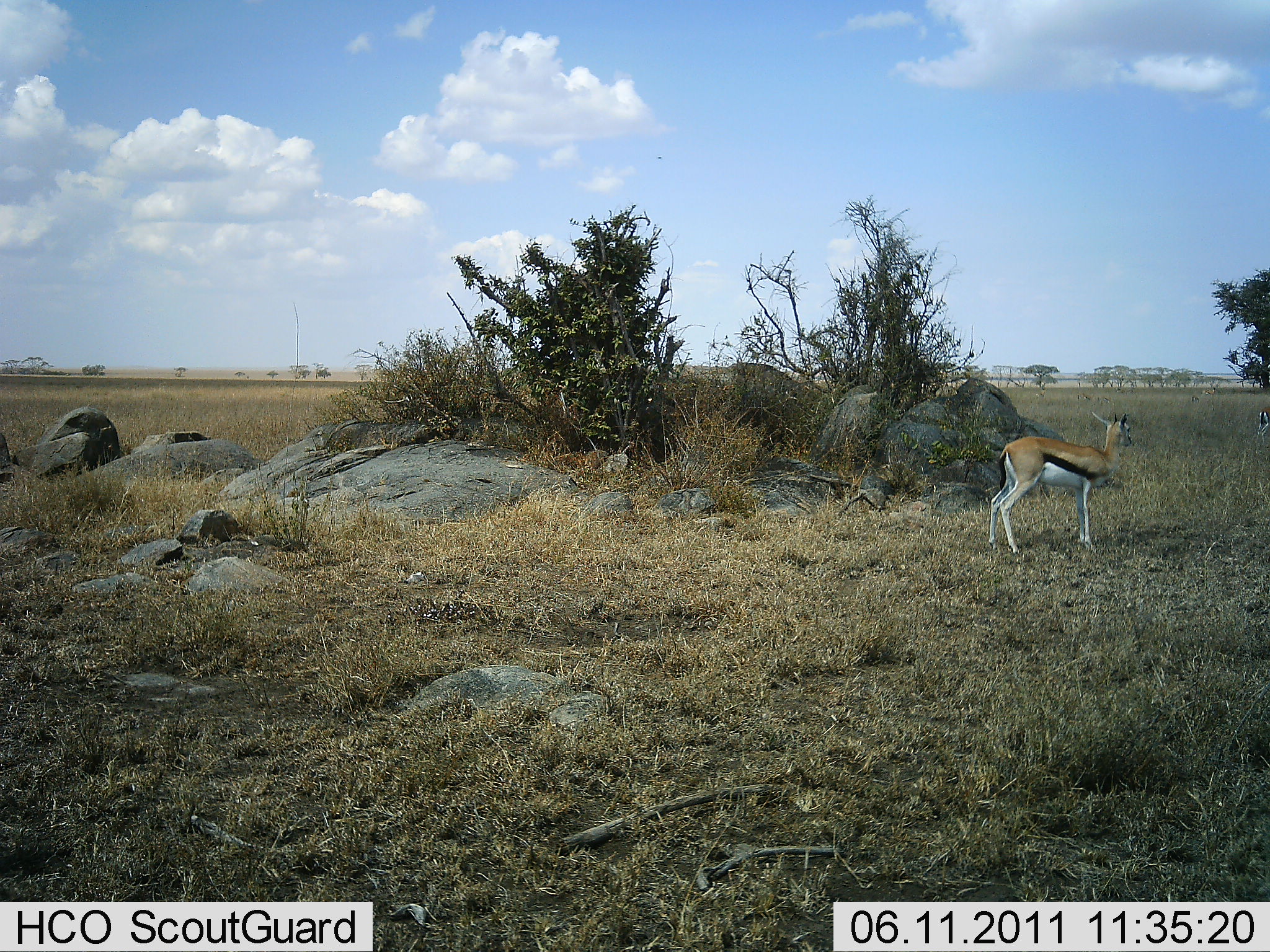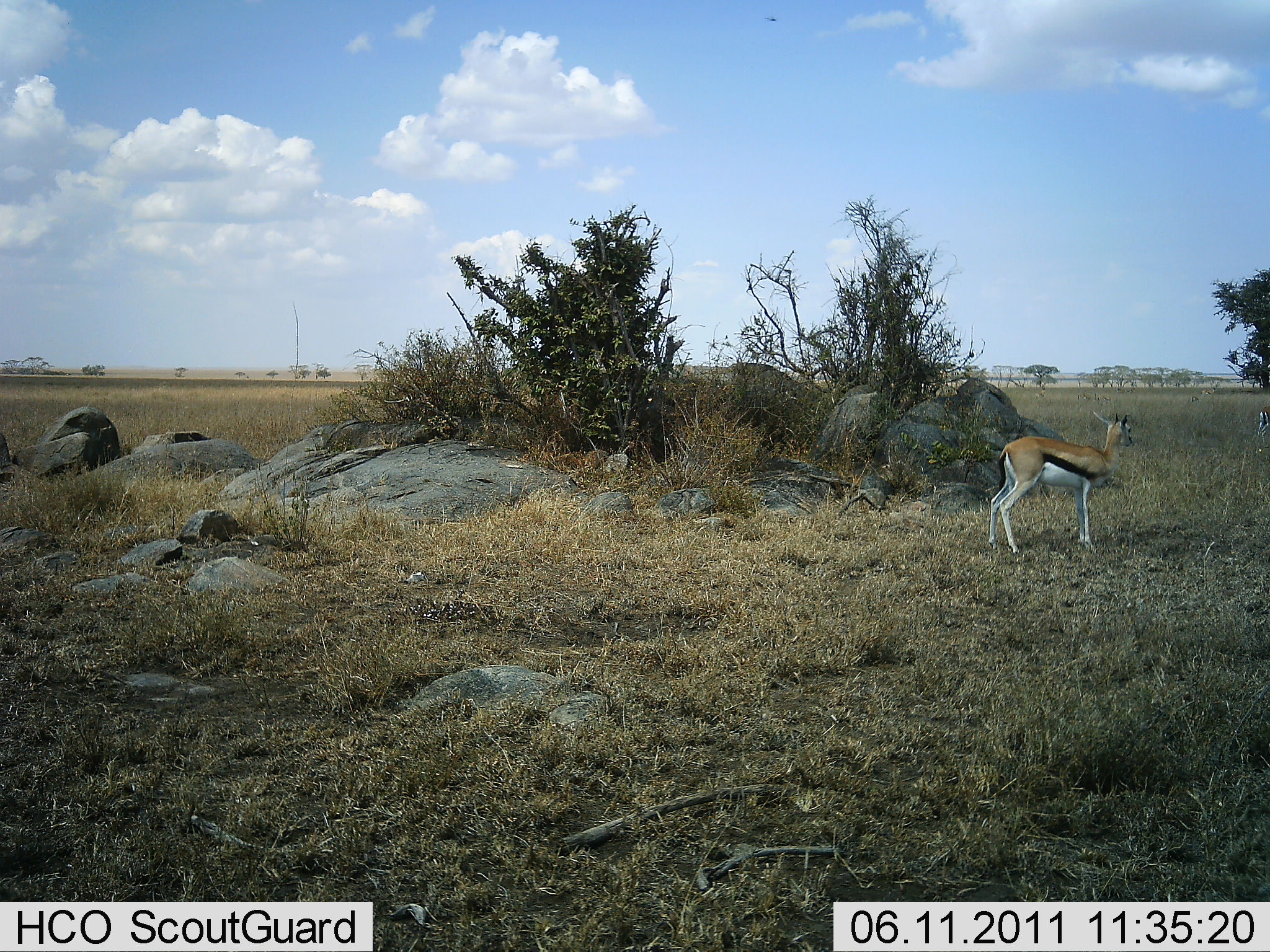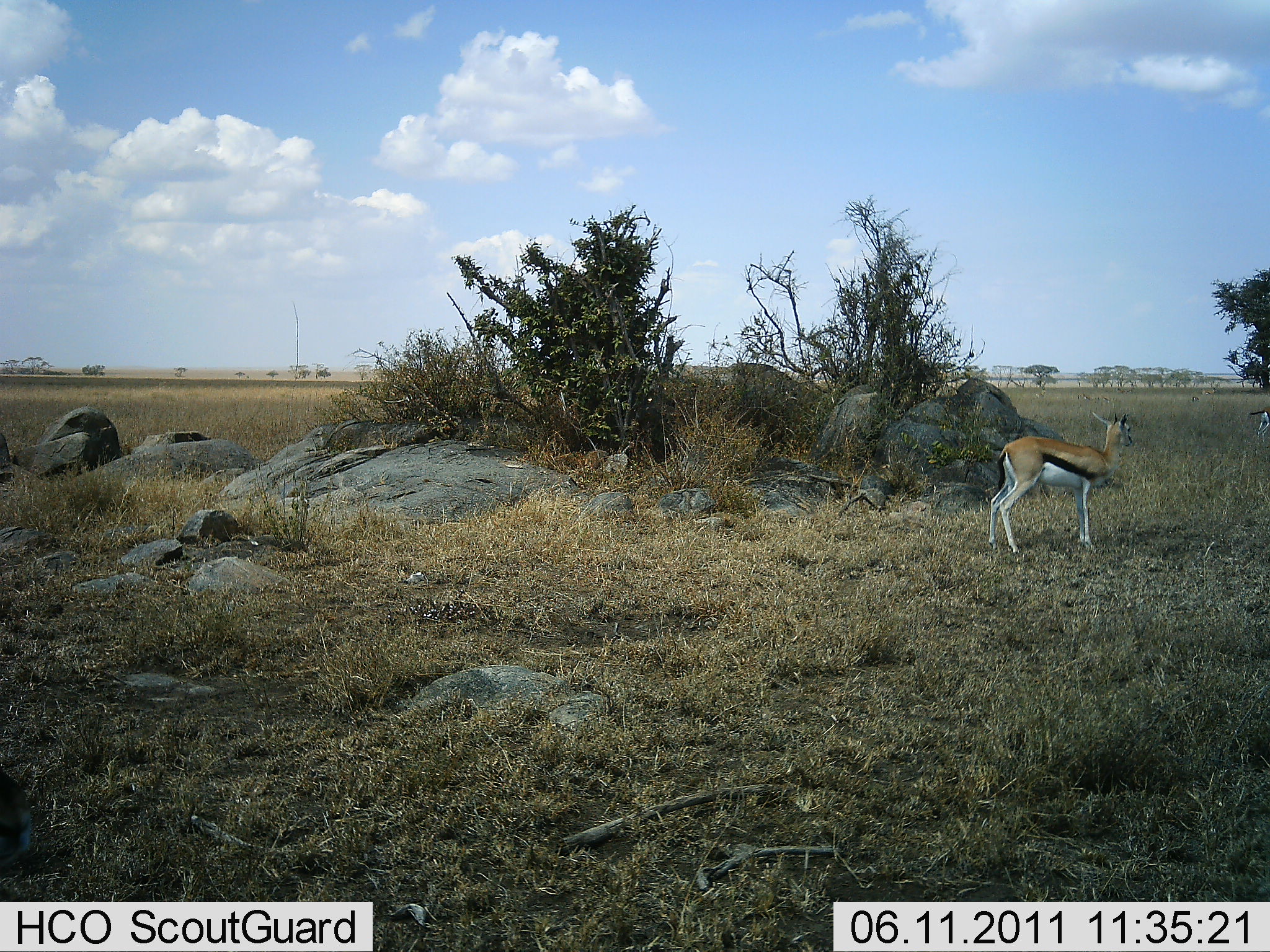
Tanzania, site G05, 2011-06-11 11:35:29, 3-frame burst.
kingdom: Animalia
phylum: Chordata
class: Mammalia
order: Artiodactyla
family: Bovidae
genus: Eudorcas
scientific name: Eudorcas thomsonii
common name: thomson's gazelle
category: gazellethomsons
Gazellethomsons (thomson's gazelle) (Eudorcas thomsonii), count 2. Behavior (volunteer vote fractions): standing 100%, resting 0%, moving 9%, interacting 0%. Young present (vote fraction): 0%. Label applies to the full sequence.